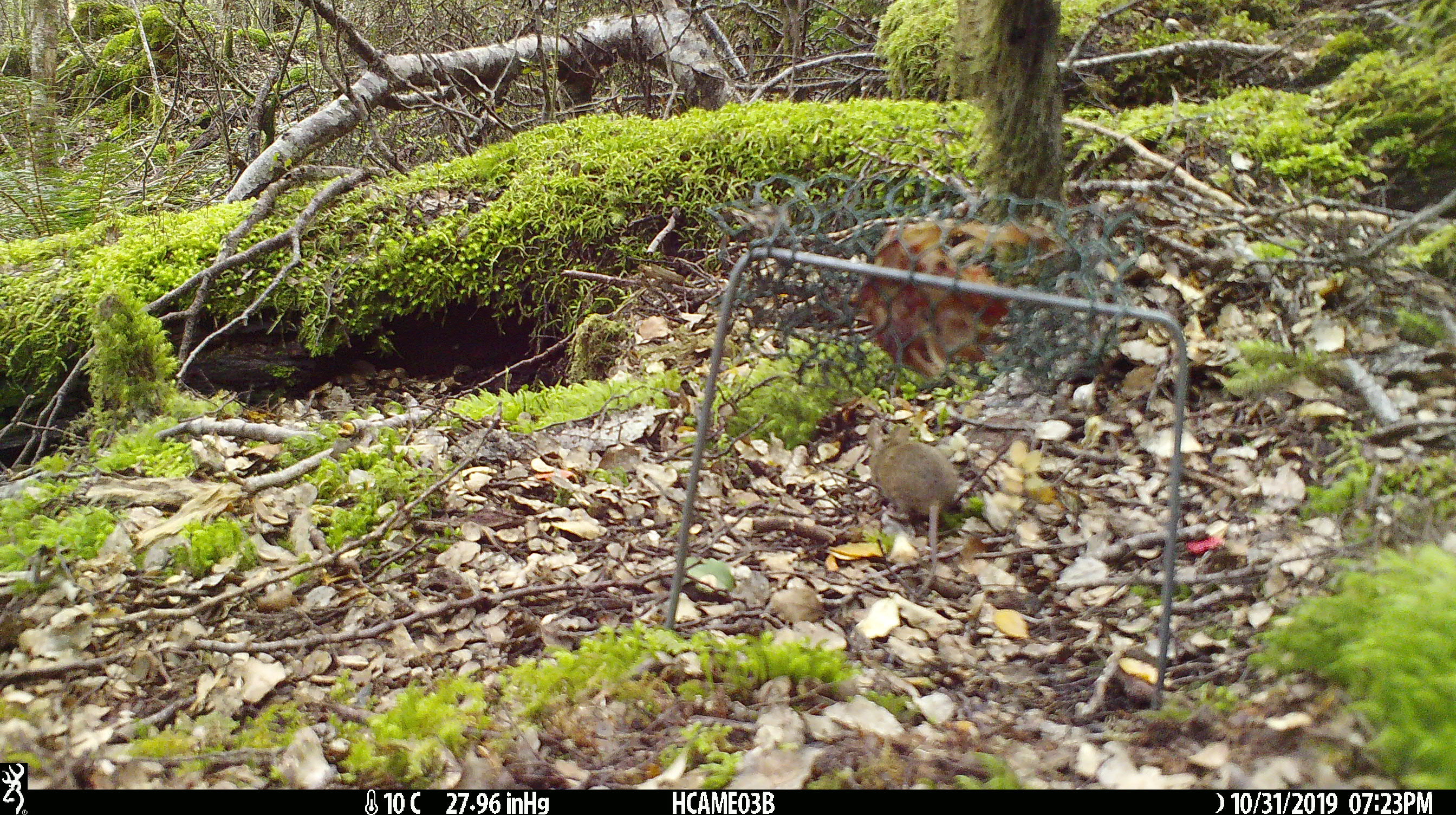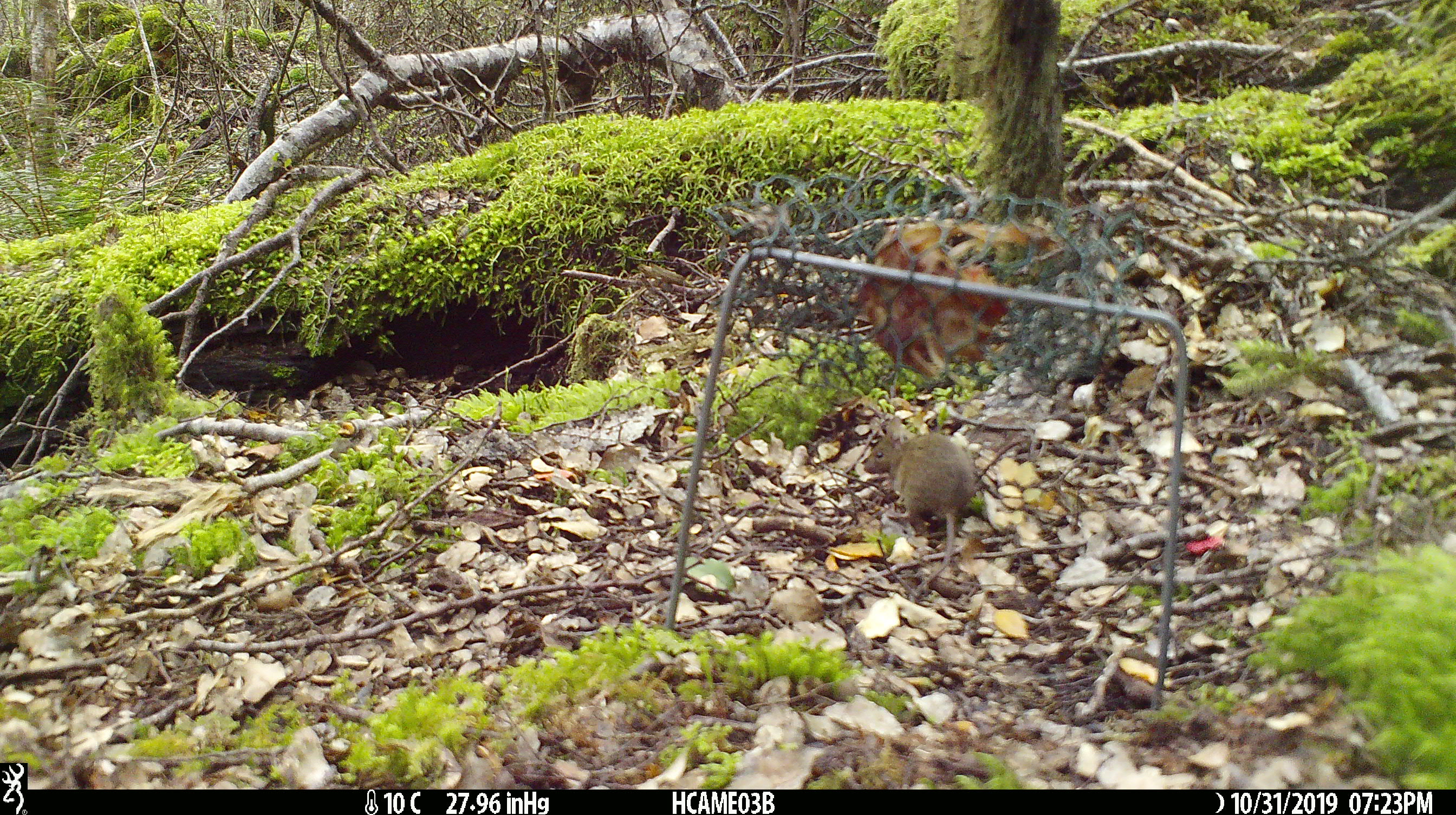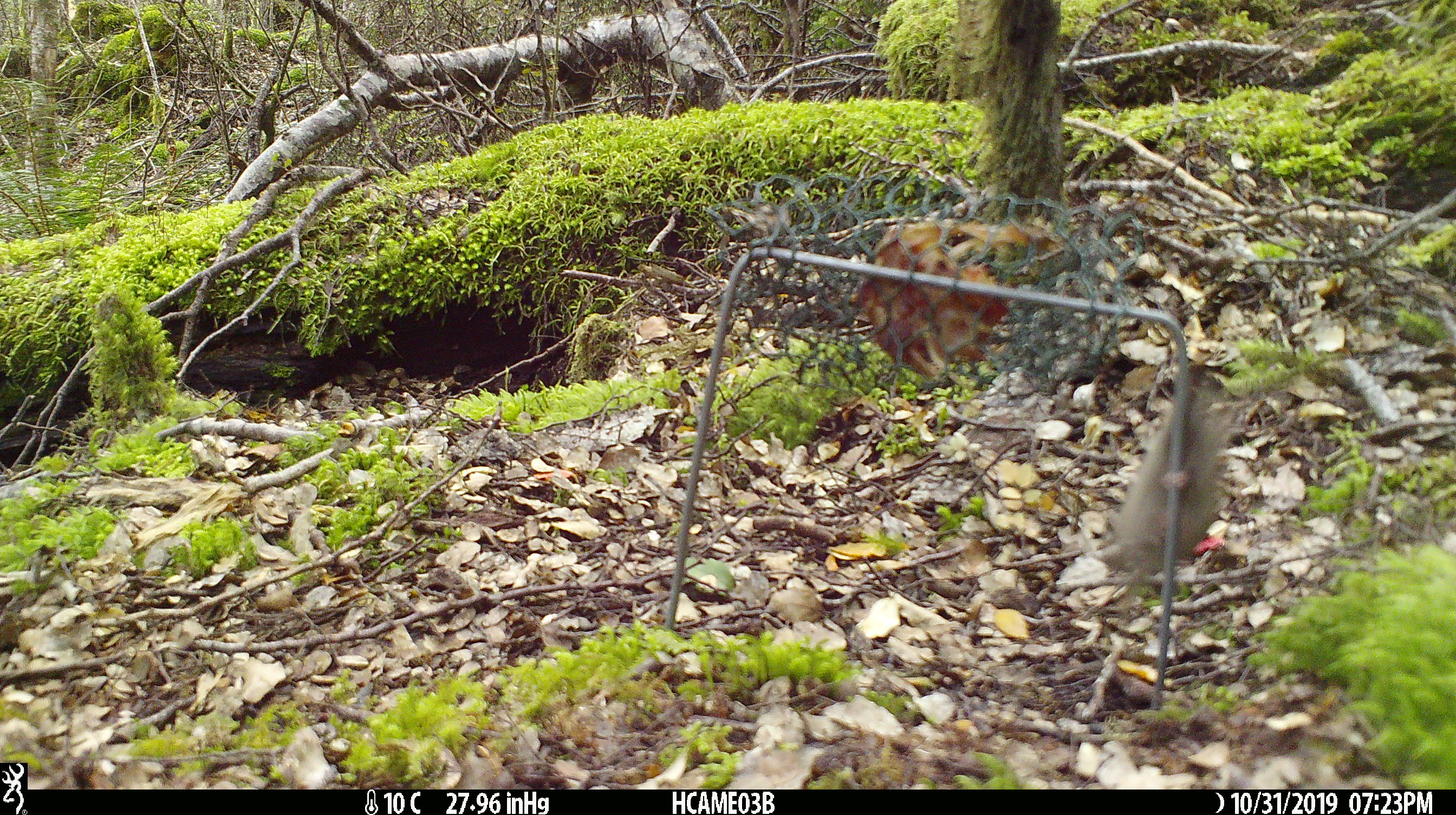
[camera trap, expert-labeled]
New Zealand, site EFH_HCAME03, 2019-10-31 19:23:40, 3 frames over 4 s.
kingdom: Animalia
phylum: Chordata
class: Mammalia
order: Rodentia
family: Muridae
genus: Mus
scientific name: Mus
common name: mouse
Mouse (Mus).